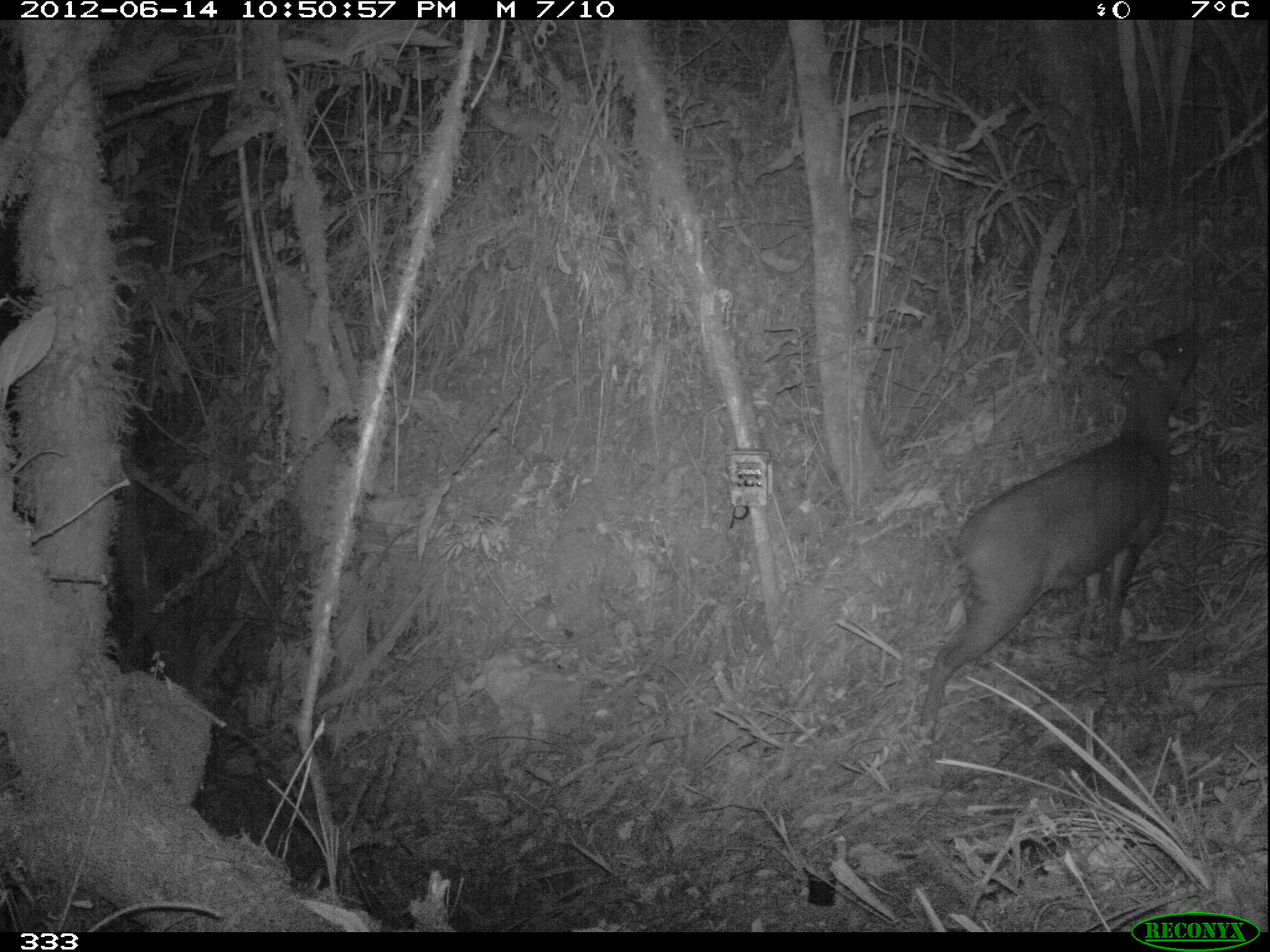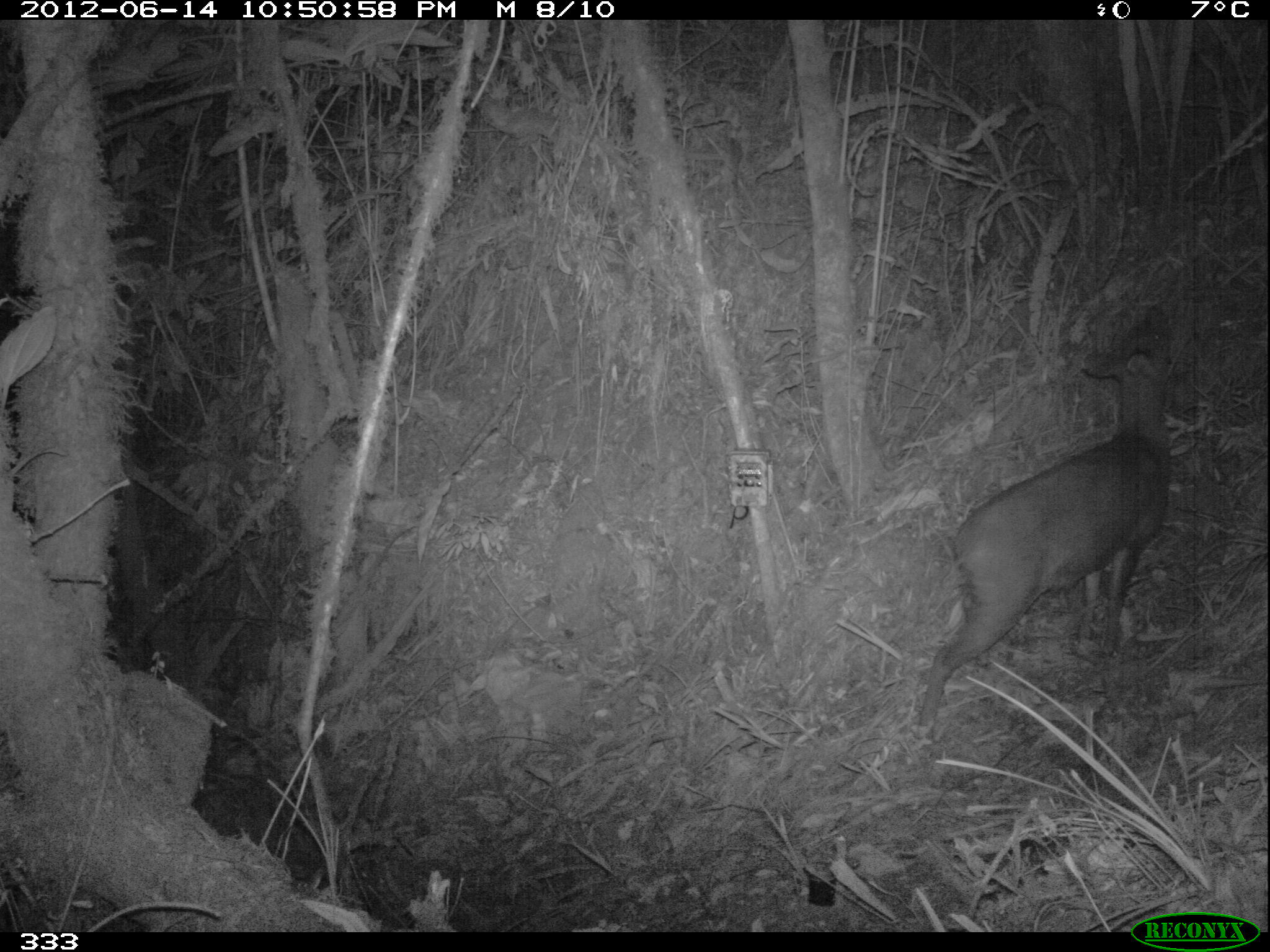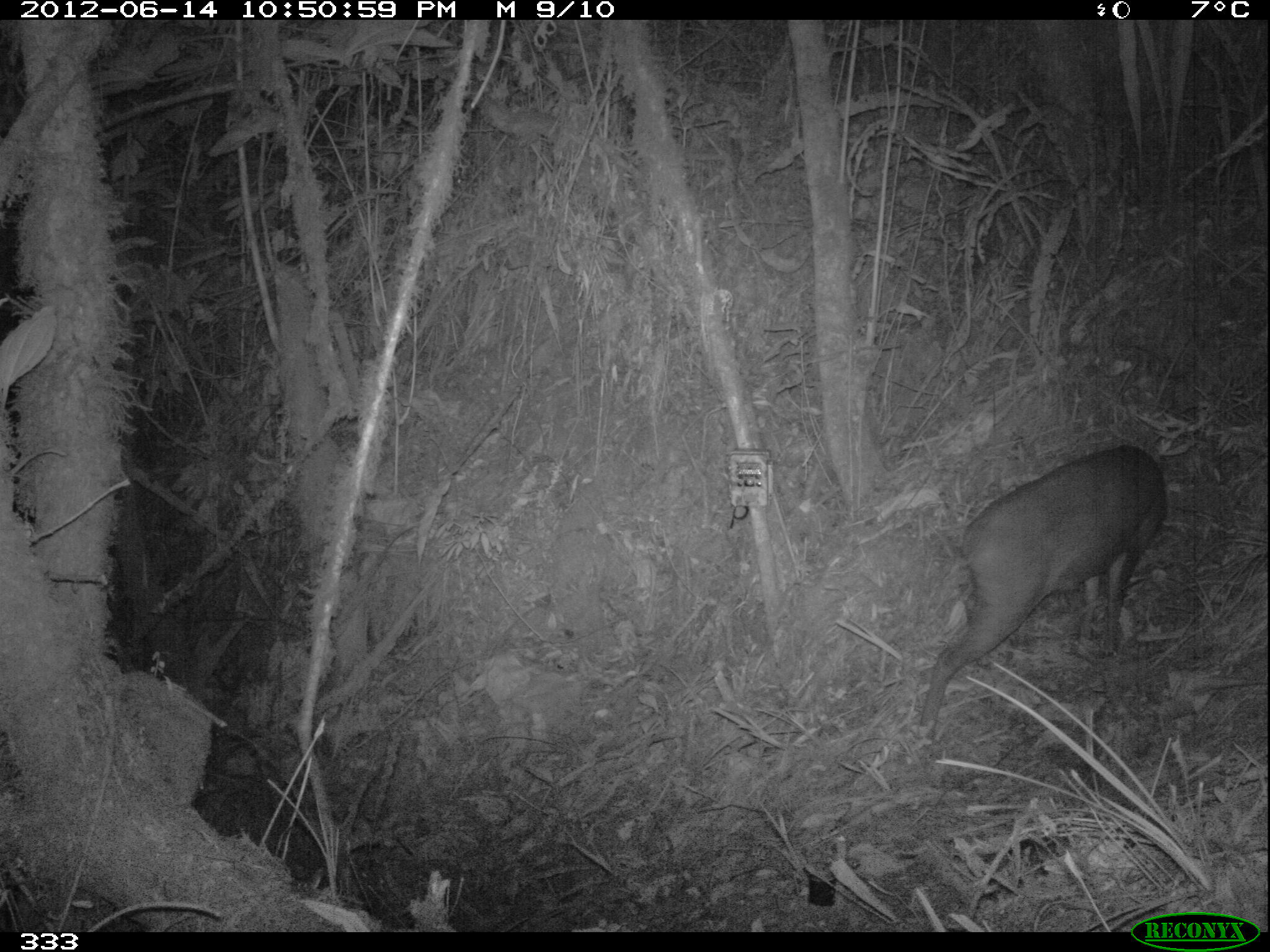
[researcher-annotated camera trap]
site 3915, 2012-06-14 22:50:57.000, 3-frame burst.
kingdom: Animalia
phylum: Chordata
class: Mammalia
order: Artiodactyla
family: Cervidae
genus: Mazama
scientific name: Mazama chunyi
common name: dwarf brocket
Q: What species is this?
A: Mazama chunyi (dwarf brocket).